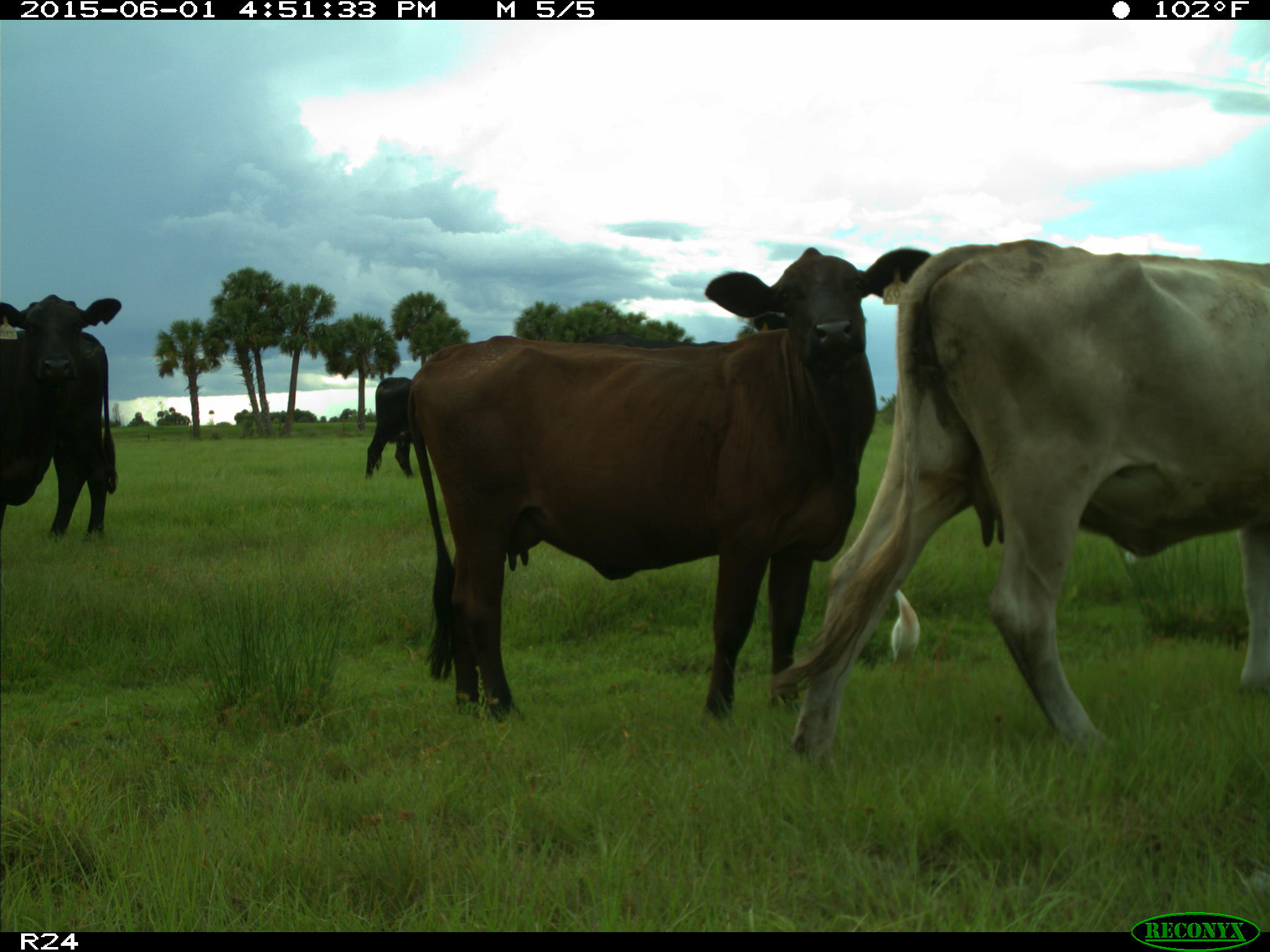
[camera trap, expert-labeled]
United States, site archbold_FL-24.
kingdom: Animalia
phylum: Chordata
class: Mammalia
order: Artiodactyla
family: Bovidae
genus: Bos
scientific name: Bos taurus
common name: domestic cow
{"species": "Bos taurus (domestic cow)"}